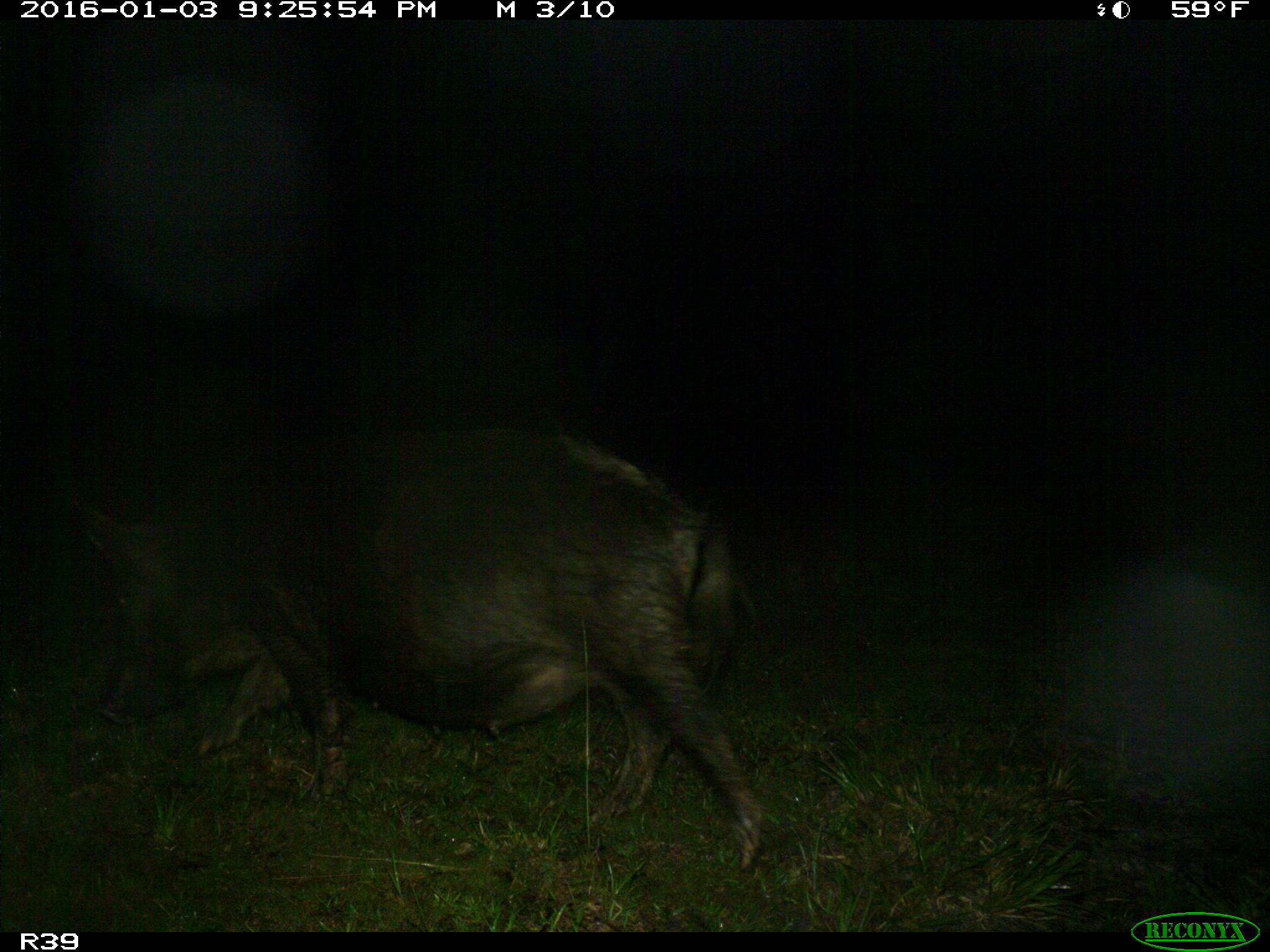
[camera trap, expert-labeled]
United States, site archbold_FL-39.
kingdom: Animalia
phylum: Chordata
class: Mammalia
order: Artiodactyla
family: Suidae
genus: Sus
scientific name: Sus scrofa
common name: wild boar